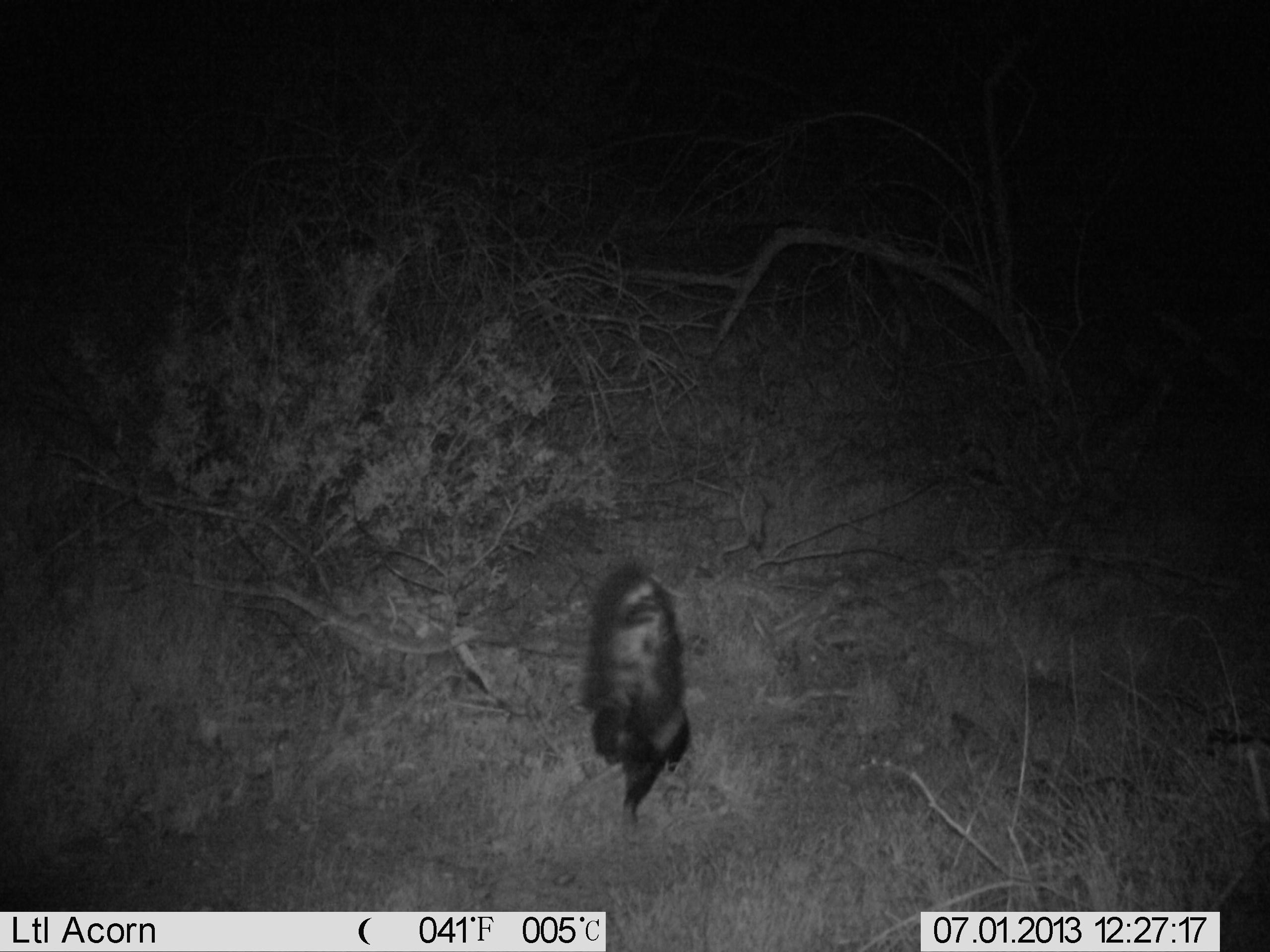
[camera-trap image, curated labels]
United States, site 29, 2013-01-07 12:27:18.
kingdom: Animalia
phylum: Chordata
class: Mammalia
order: Carnivora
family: Mephitidae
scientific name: Mephitidae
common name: skunk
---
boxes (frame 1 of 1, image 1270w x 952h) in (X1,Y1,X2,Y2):
skunk: (581,560,694,829)